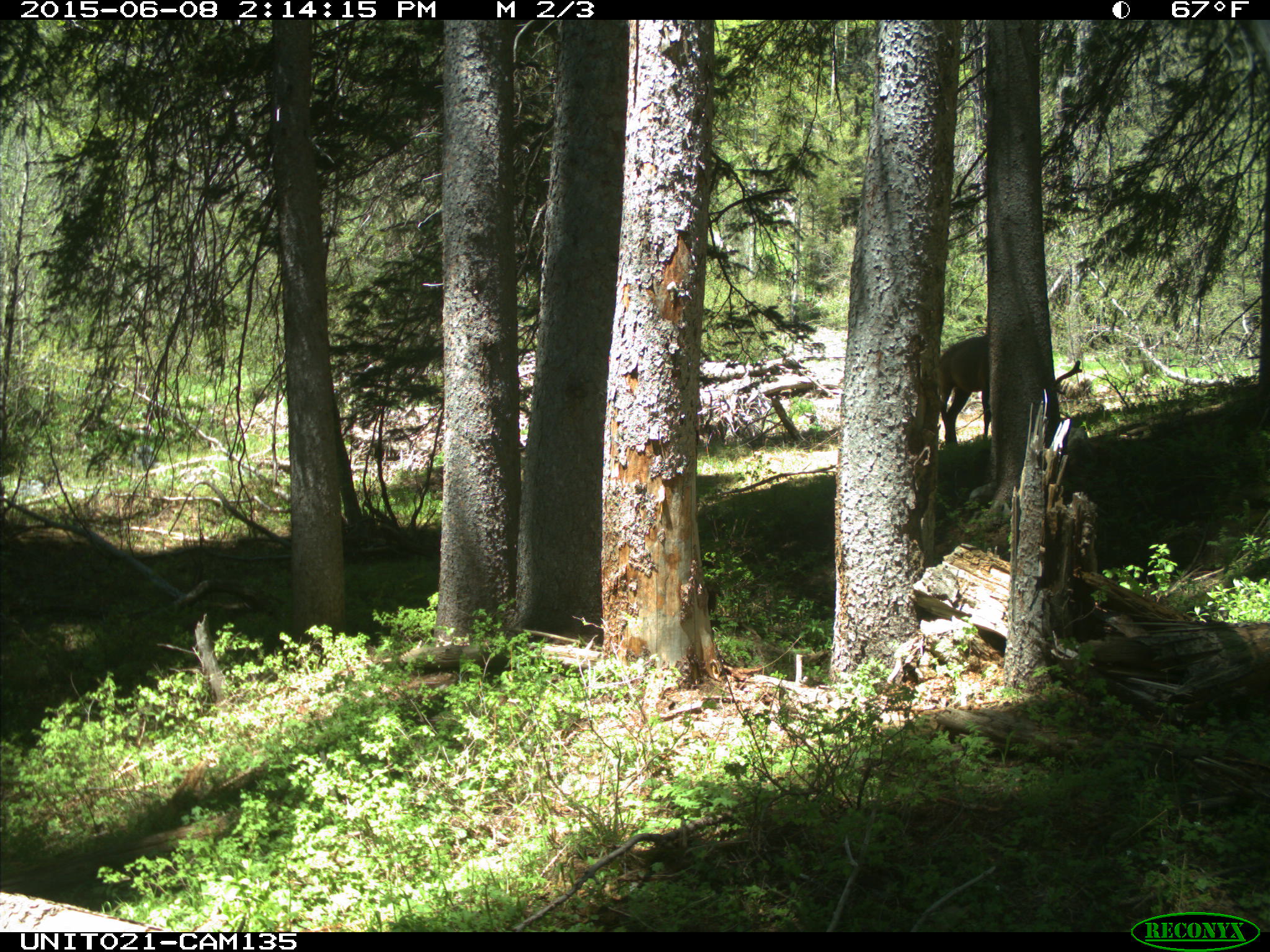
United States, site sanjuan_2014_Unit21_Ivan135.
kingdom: Animalia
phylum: Chordata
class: Mammalia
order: Artiodactyla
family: Cervidae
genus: Cervus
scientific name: Cervus elaphus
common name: red deer